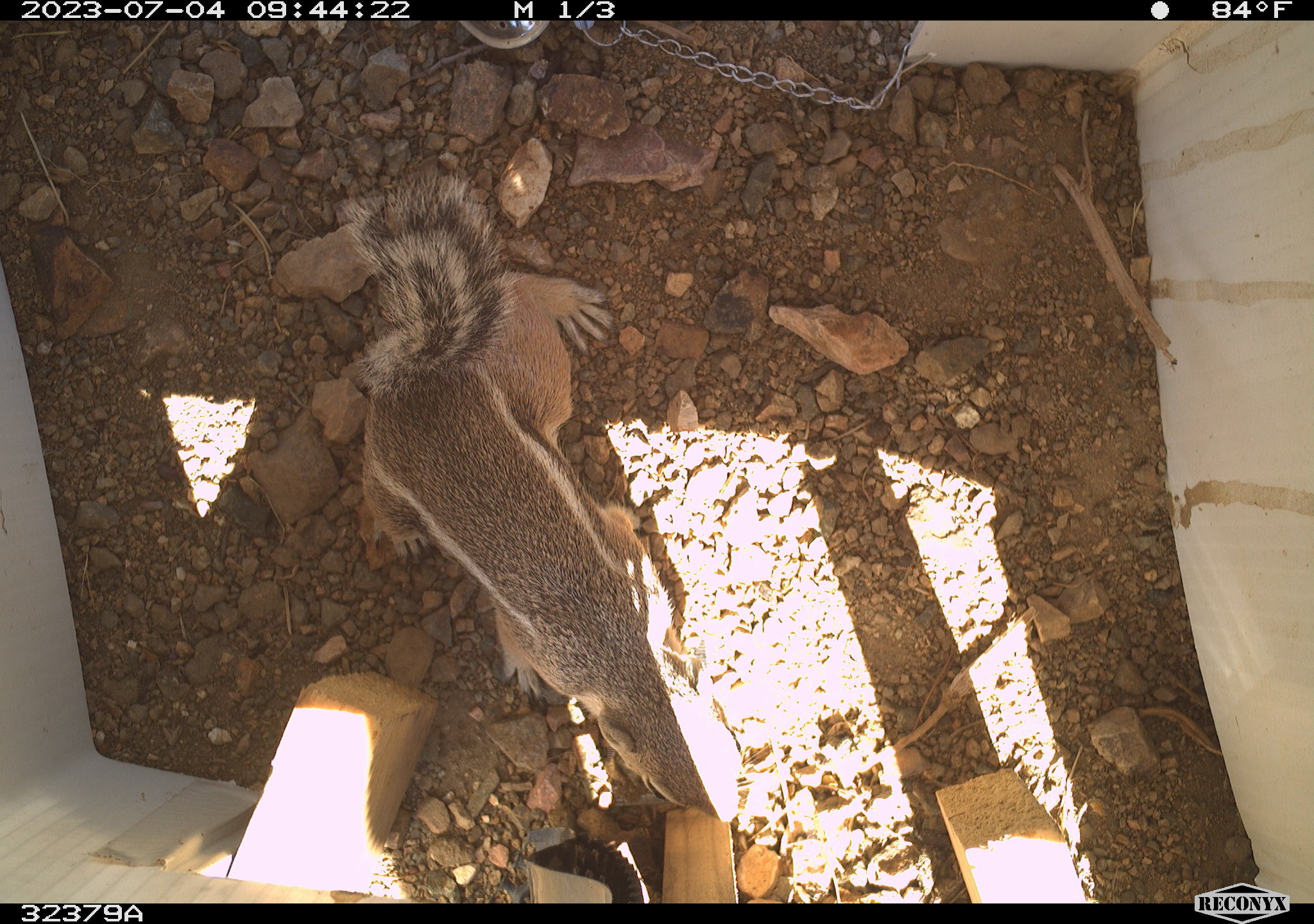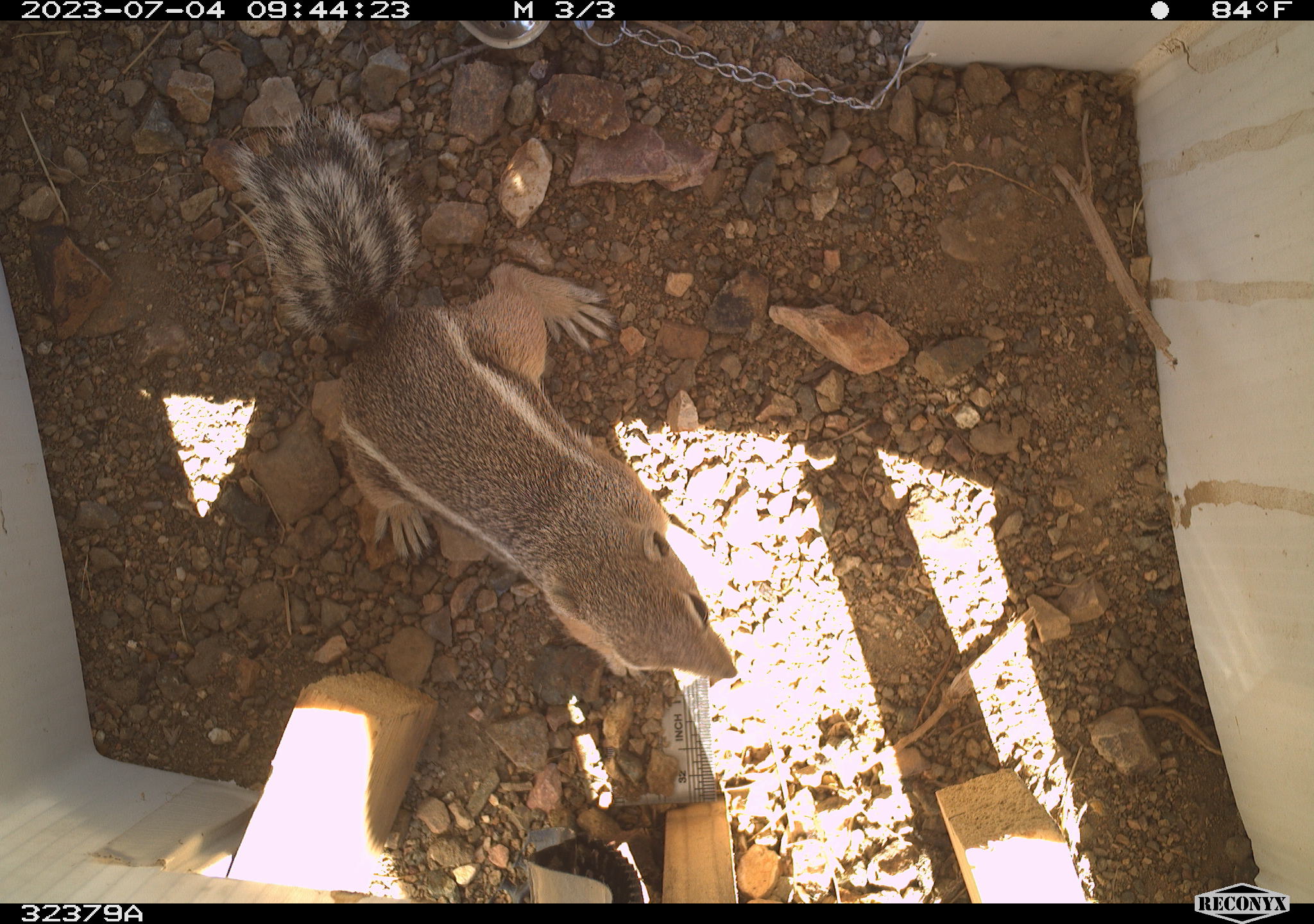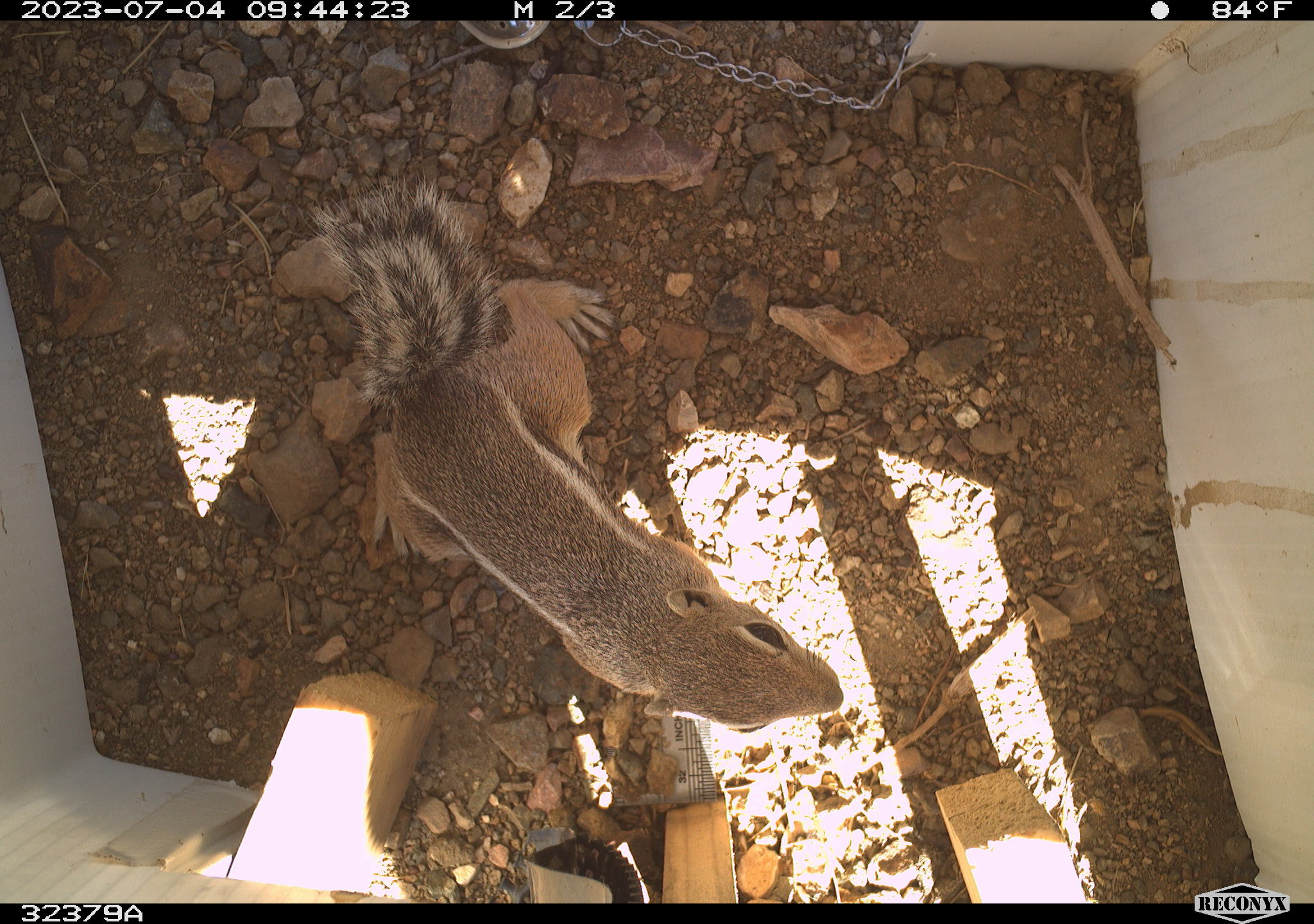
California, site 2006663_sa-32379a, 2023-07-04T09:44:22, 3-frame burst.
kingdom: Animalia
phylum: Chordata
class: Mammalia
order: Rodentia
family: Sciuridae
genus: Ammospermophilus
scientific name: Ammospermophilus leucurus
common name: white-tailed antelope squirrel